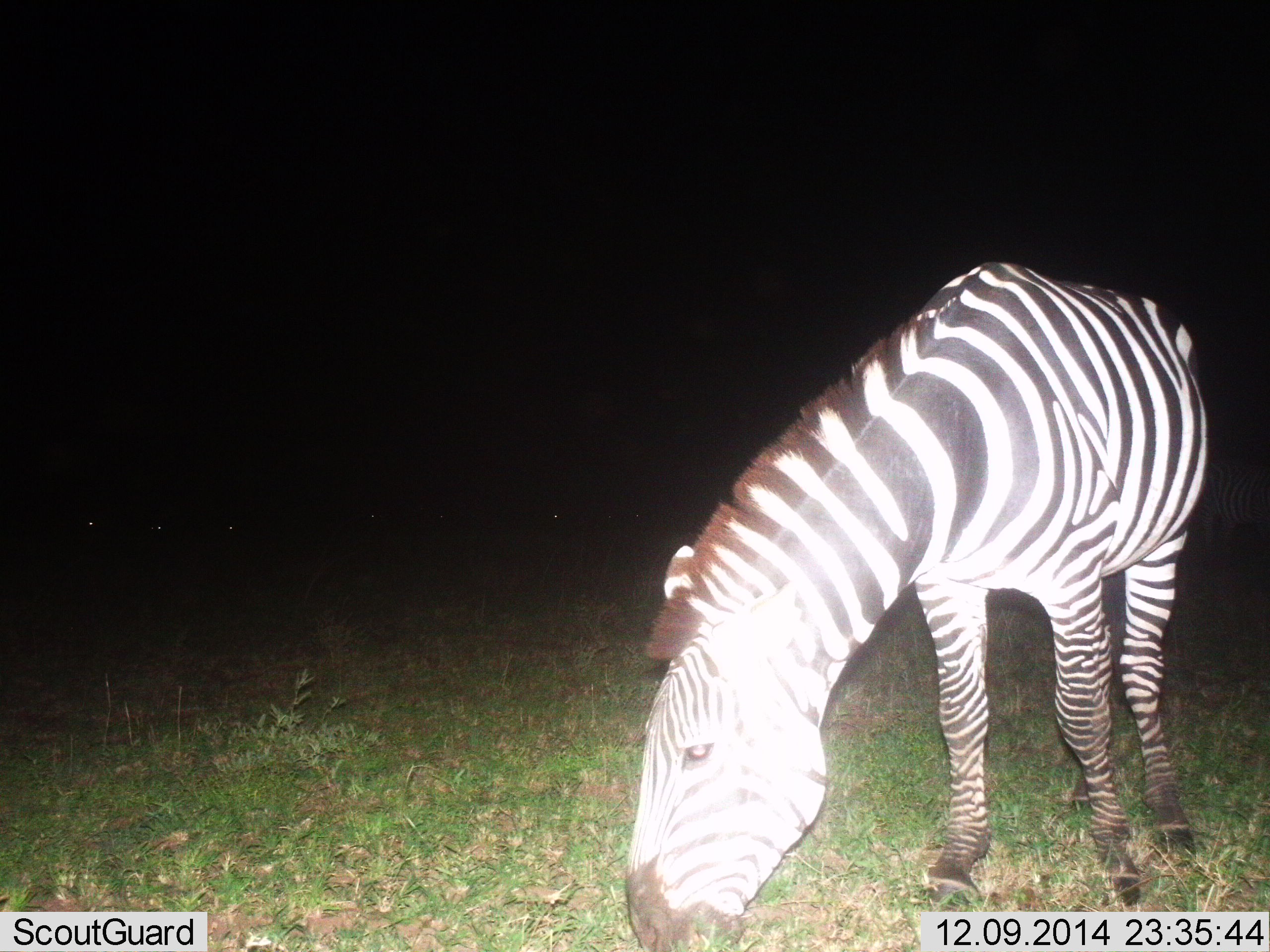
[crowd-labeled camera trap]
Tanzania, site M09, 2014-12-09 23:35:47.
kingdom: Animalia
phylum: Chordata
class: Mammalia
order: Perissodactyla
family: Equidae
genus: Equus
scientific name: Equus quagga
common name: plains zebra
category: zebra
Zebra (plains zebra) (Equus quagga), count 1. Behavior (volunteer vote fractions): standing 20%, resting 0%, moving 0%, interacting 0%. Young present (vote fraction): 0%. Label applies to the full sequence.